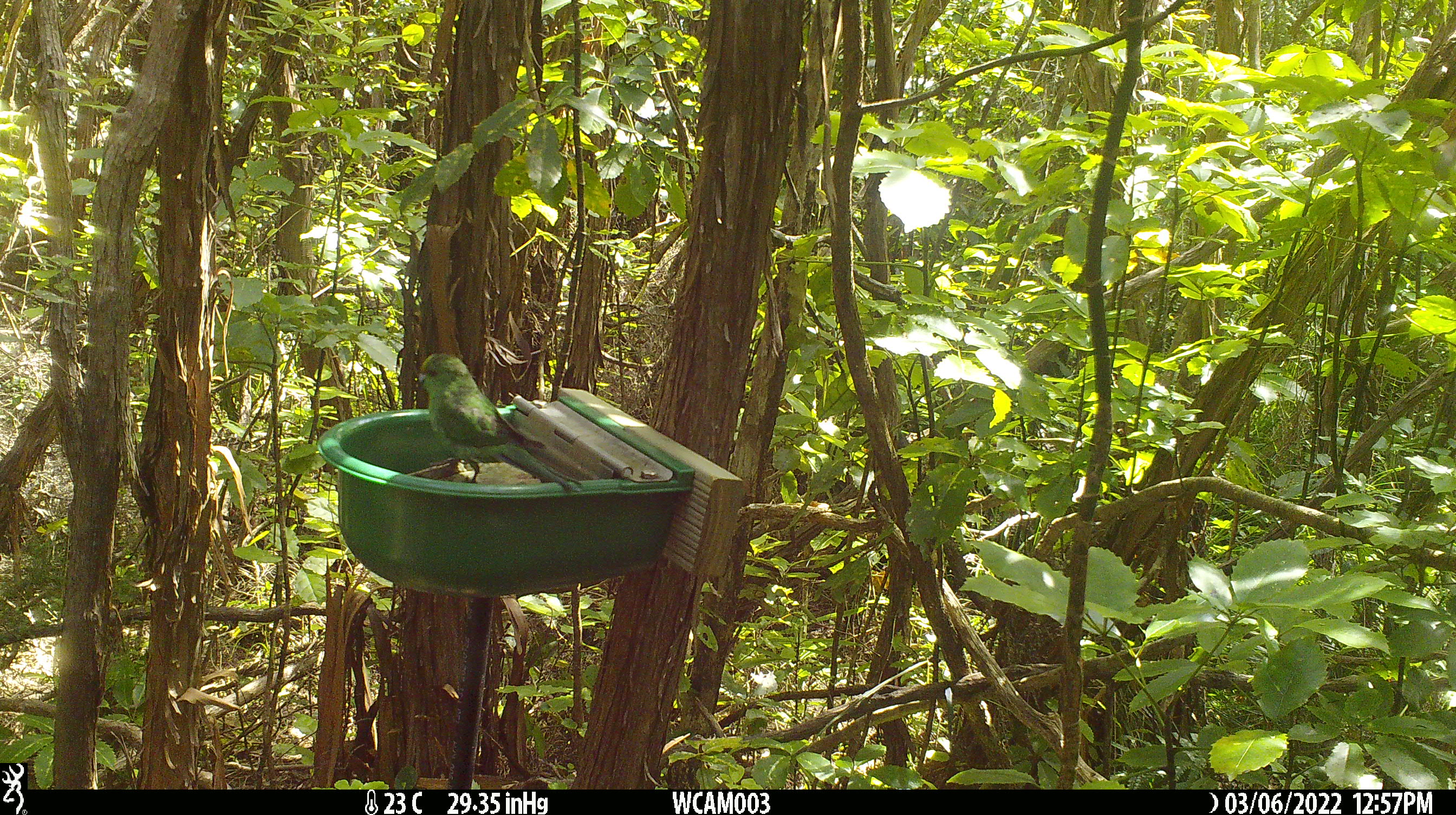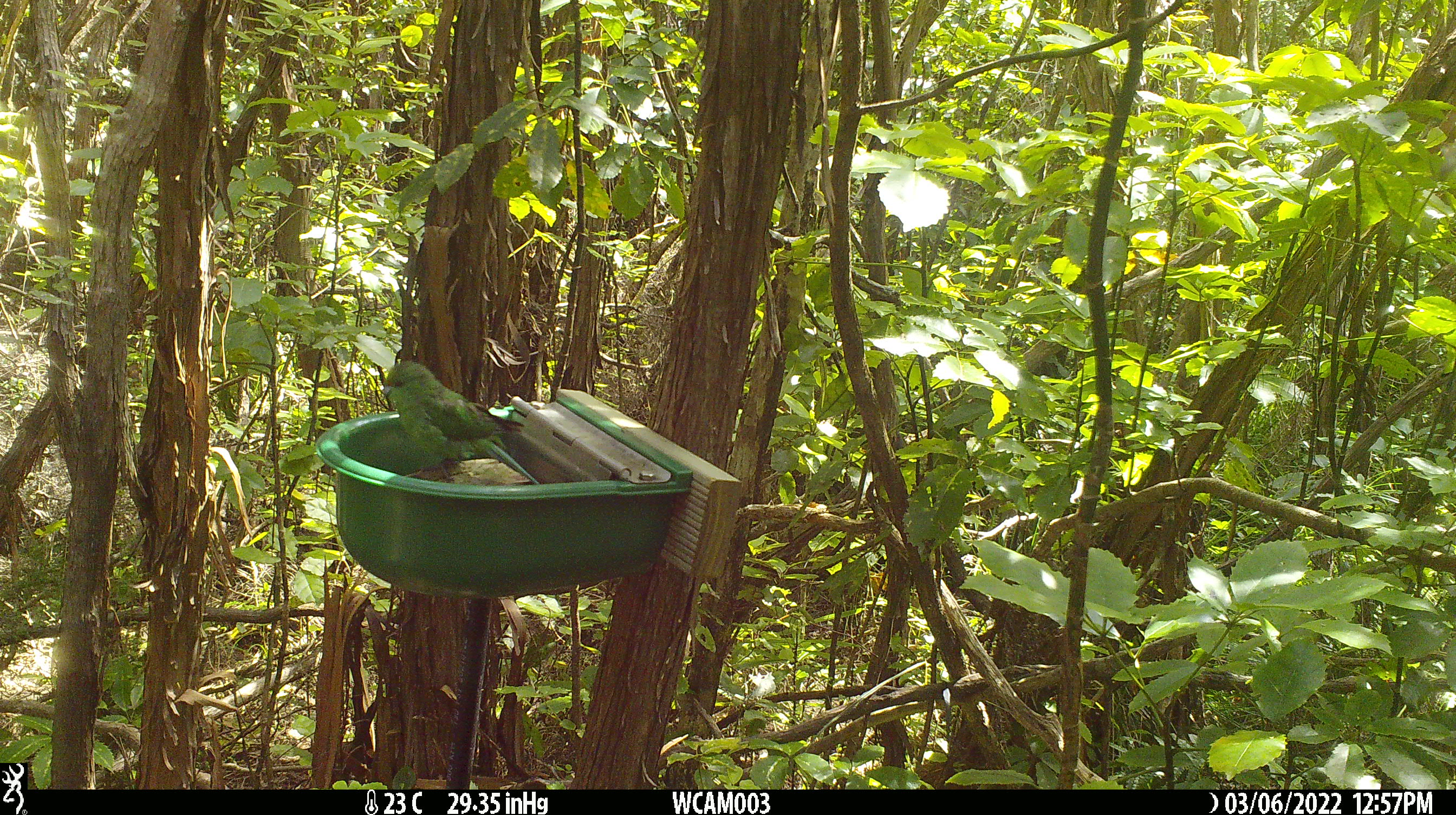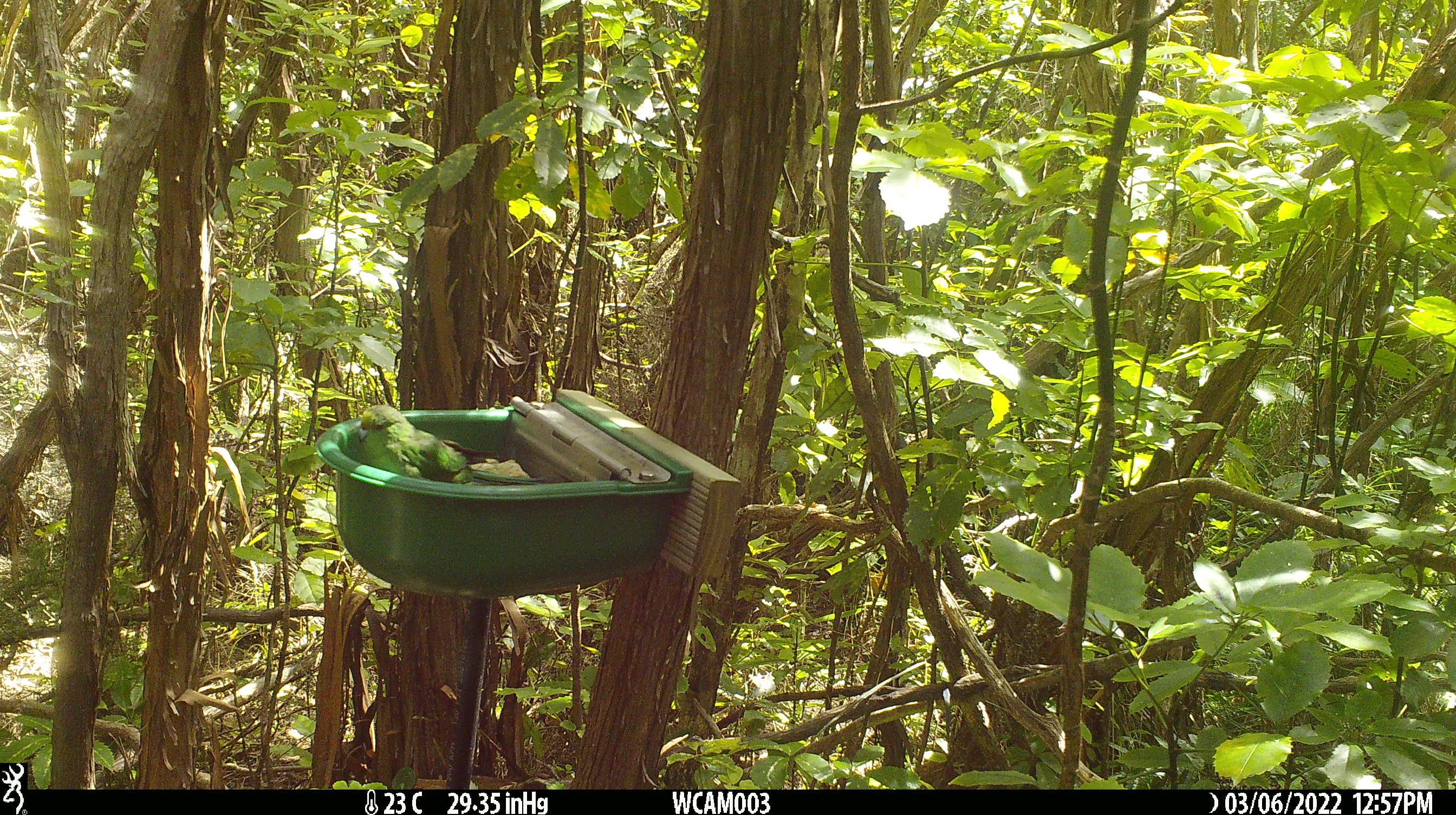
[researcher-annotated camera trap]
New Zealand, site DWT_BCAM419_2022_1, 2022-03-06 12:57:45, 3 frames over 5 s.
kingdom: Animalia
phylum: Chordata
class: Aves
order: Psittaciformes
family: Psittaculidae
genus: Cyanoramphus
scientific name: Cyanoramphus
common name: parakeet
Parakeet (Cyanoramphus).